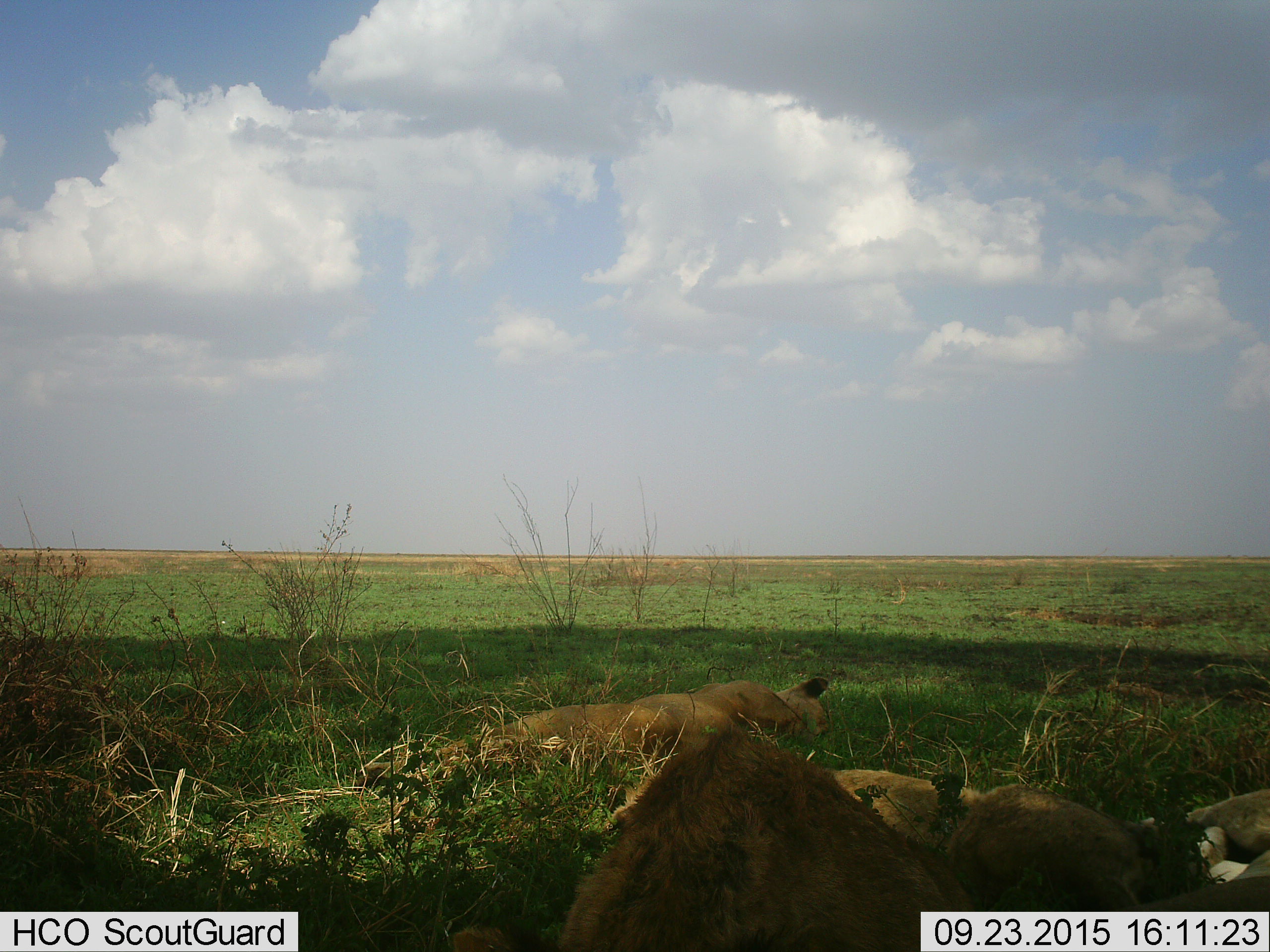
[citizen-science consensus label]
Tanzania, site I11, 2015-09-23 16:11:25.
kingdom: Animalia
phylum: Chordata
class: Mammalia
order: Carnivora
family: Felidae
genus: Panthera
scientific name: Panthera leo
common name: lion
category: lionfemale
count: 3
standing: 0%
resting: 100%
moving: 0%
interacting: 0%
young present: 0%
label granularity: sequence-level